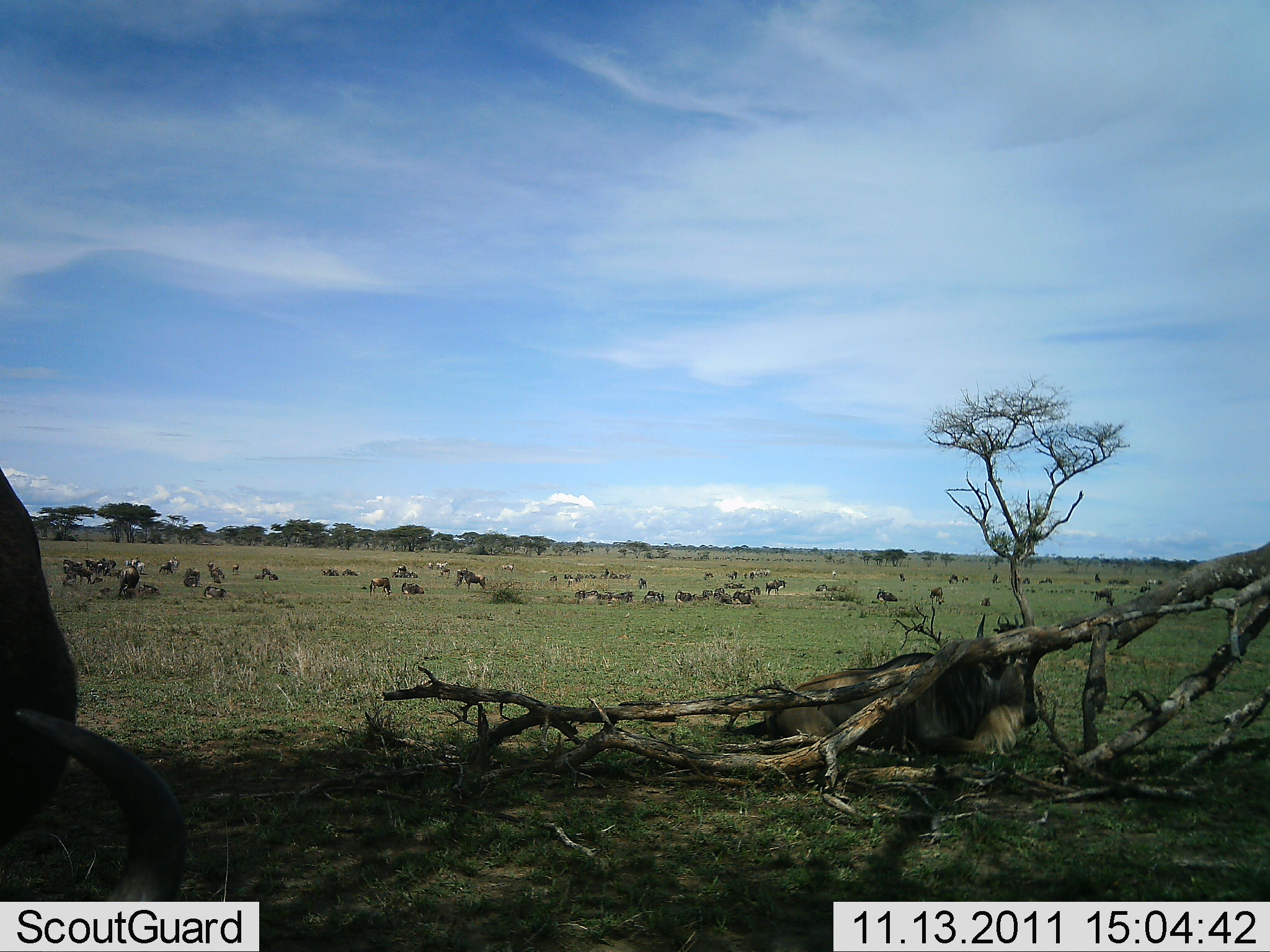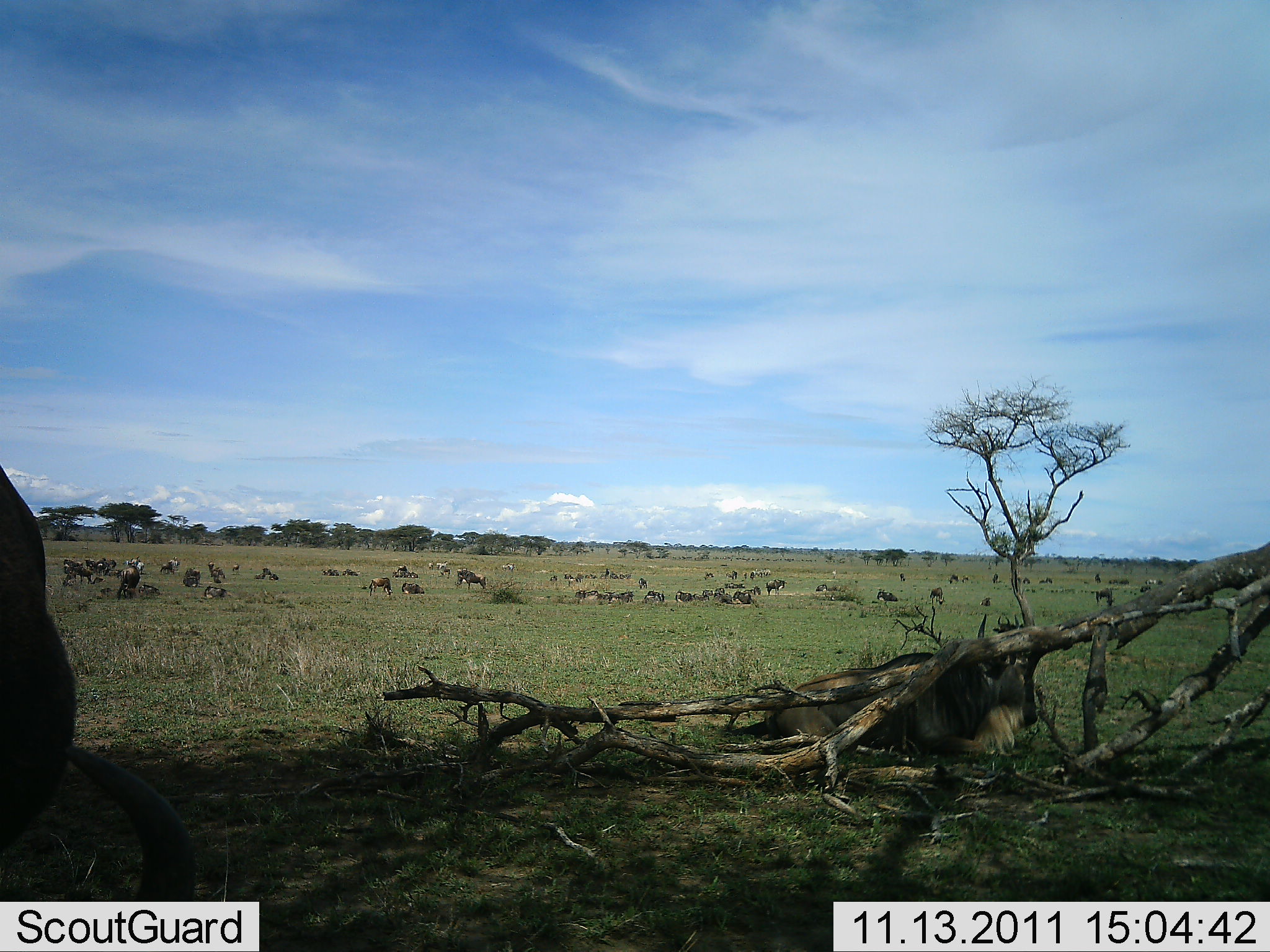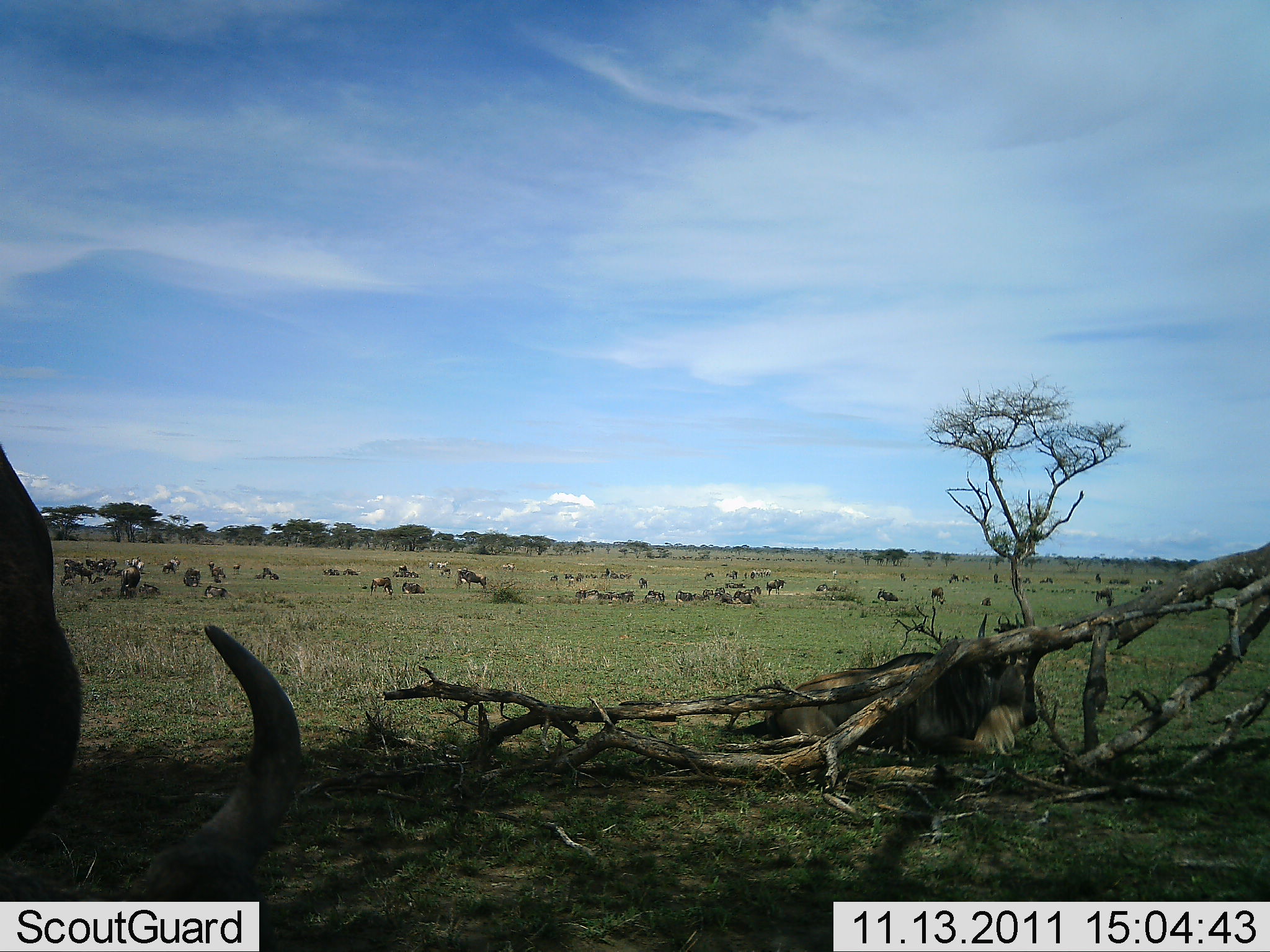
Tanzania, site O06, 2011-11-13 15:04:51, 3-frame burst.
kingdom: Animalia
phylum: Chordata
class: Mammalia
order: Artiodactyla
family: Bovidae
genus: Connochaetes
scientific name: Connochaetes taurinus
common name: blue wildebeest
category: wildebeest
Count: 11-50.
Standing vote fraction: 58%.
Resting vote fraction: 67%.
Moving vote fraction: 17%.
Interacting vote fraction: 8%.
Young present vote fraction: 8%.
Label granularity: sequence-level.